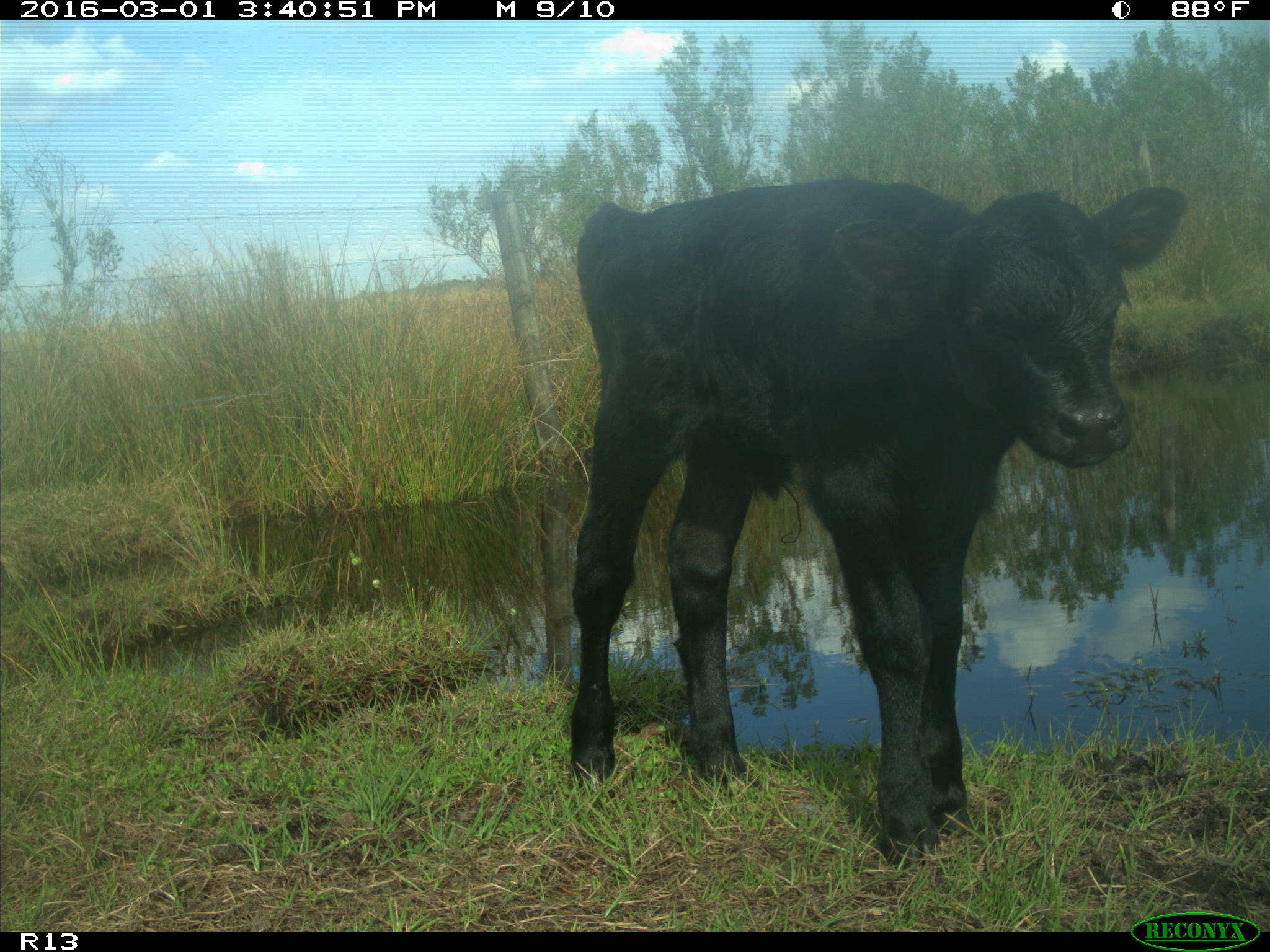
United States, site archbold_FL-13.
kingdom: Animalia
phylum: Chordata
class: Mammalia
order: Artiodactyla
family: Bovidae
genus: Bos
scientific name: Bos taurus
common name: domestic cow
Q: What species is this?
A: Bos taurus (domestic cow).